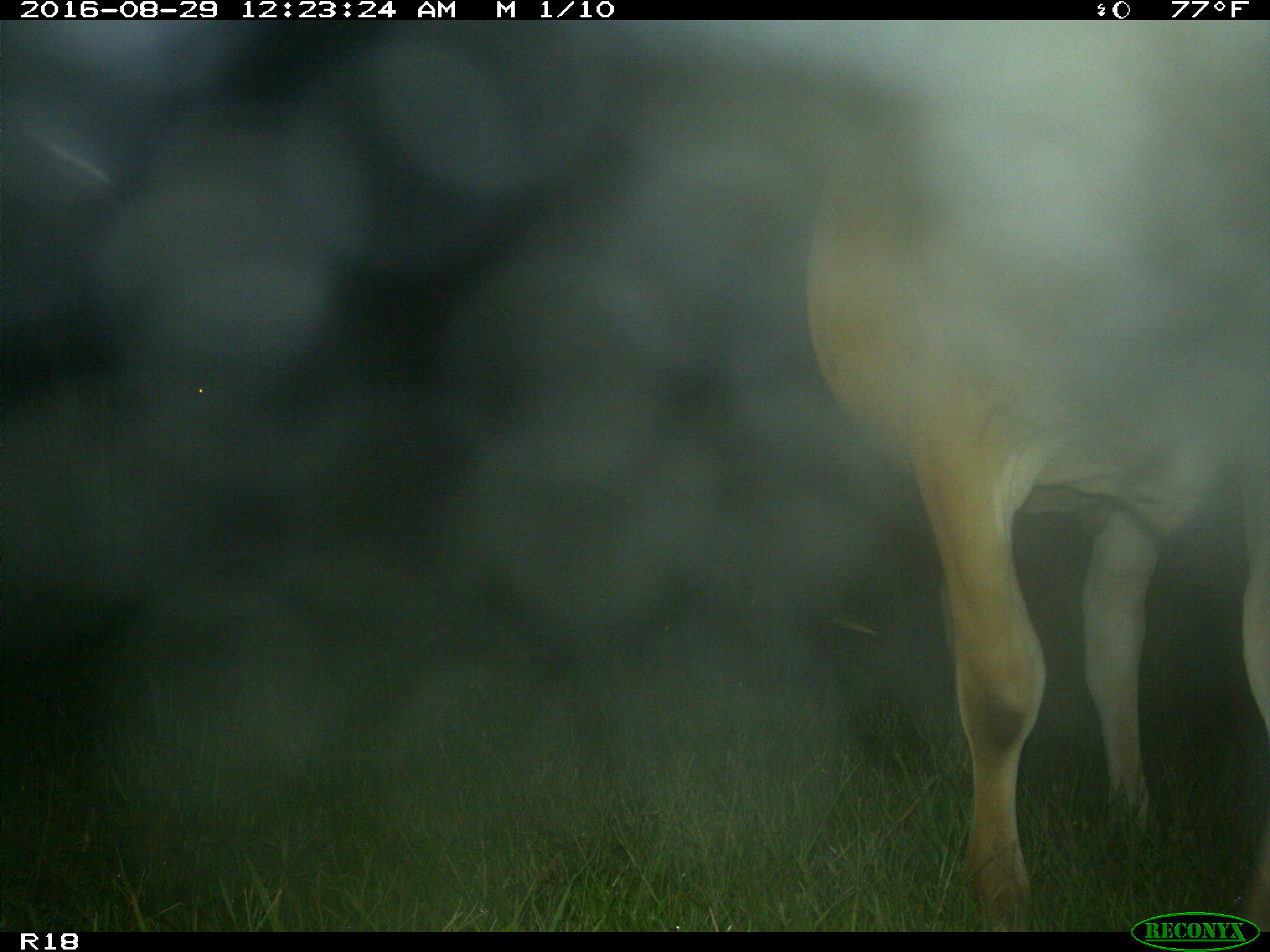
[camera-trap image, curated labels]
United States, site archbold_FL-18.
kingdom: Animalia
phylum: Chordata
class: Mammalia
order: Artiodactyla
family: Bovidae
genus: Bos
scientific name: Bos taurus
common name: domestic cow